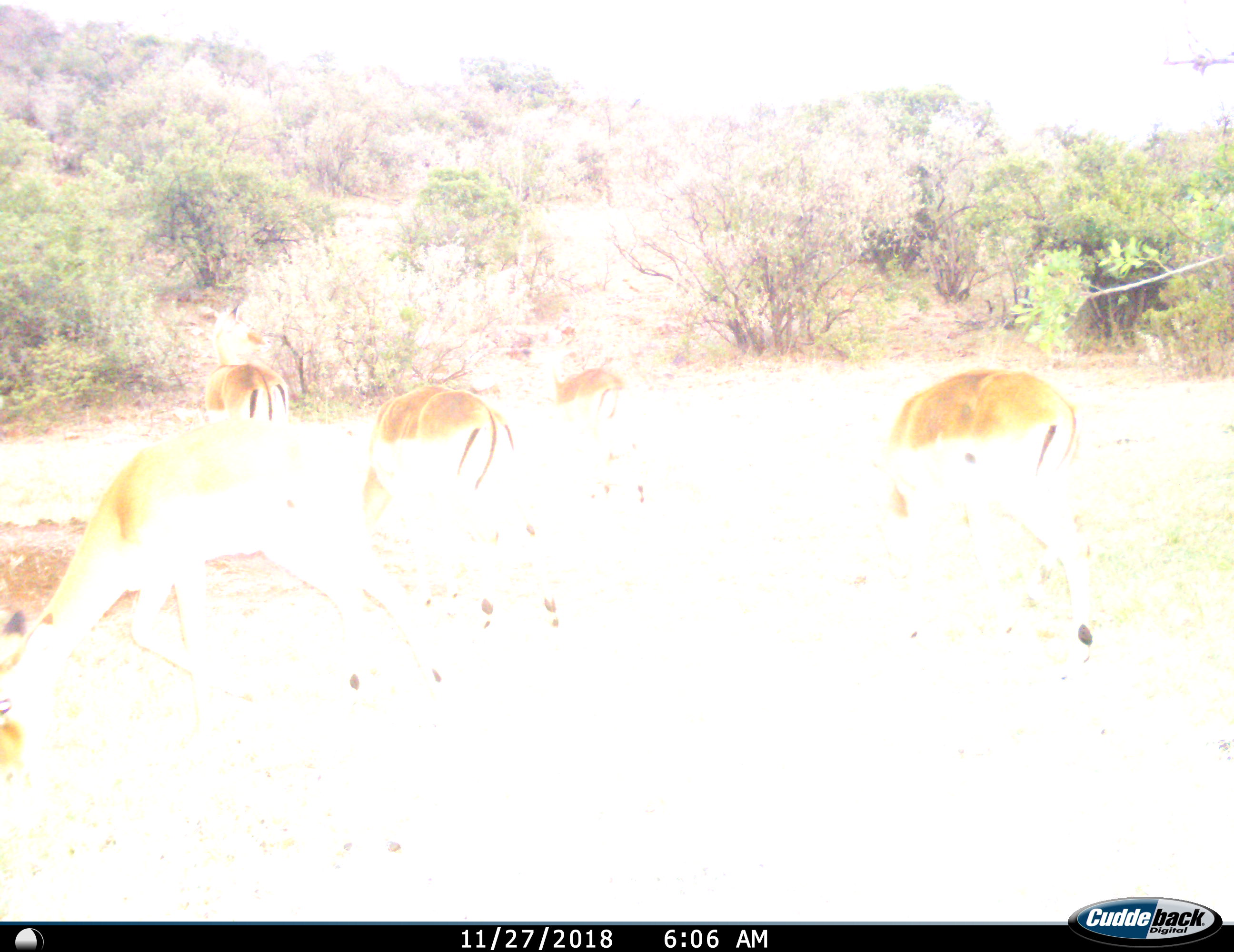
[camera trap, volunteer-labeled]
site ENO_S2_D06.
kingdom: Animalia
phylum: Chordata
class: Mammalia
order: Artiodactyla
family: Bovidae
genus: Aepyceros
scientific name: Aepyceros melampus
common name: impala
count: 5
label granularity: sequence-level